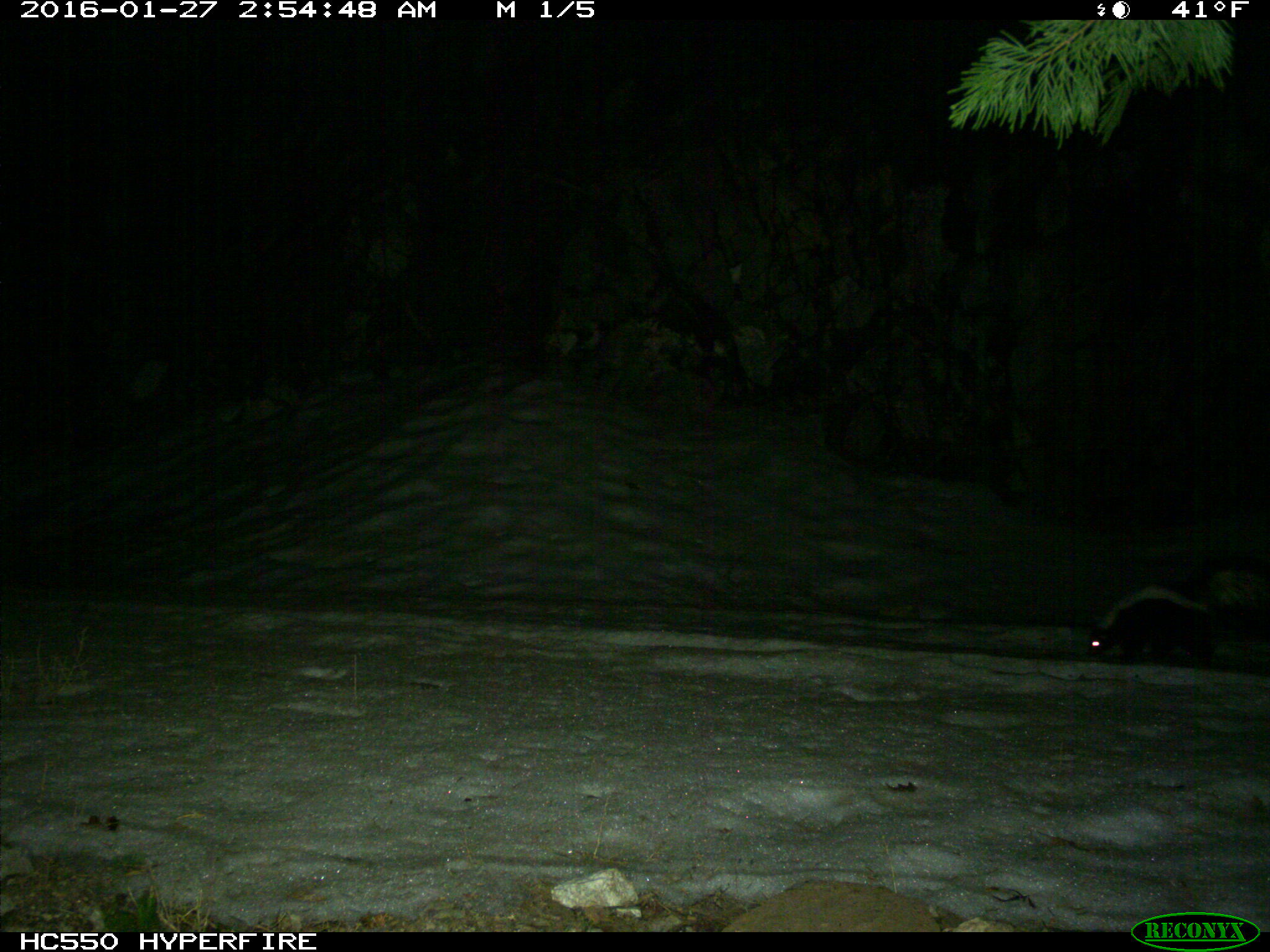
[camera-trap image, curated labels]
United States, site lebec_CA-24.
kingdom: Animalia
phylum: Chordata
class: Mammalia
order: Carnivora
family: Mephitidae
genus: Mephitis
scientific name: Mephitis mephitis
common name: striped skunk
Mephitis mephitis (striped skunk).